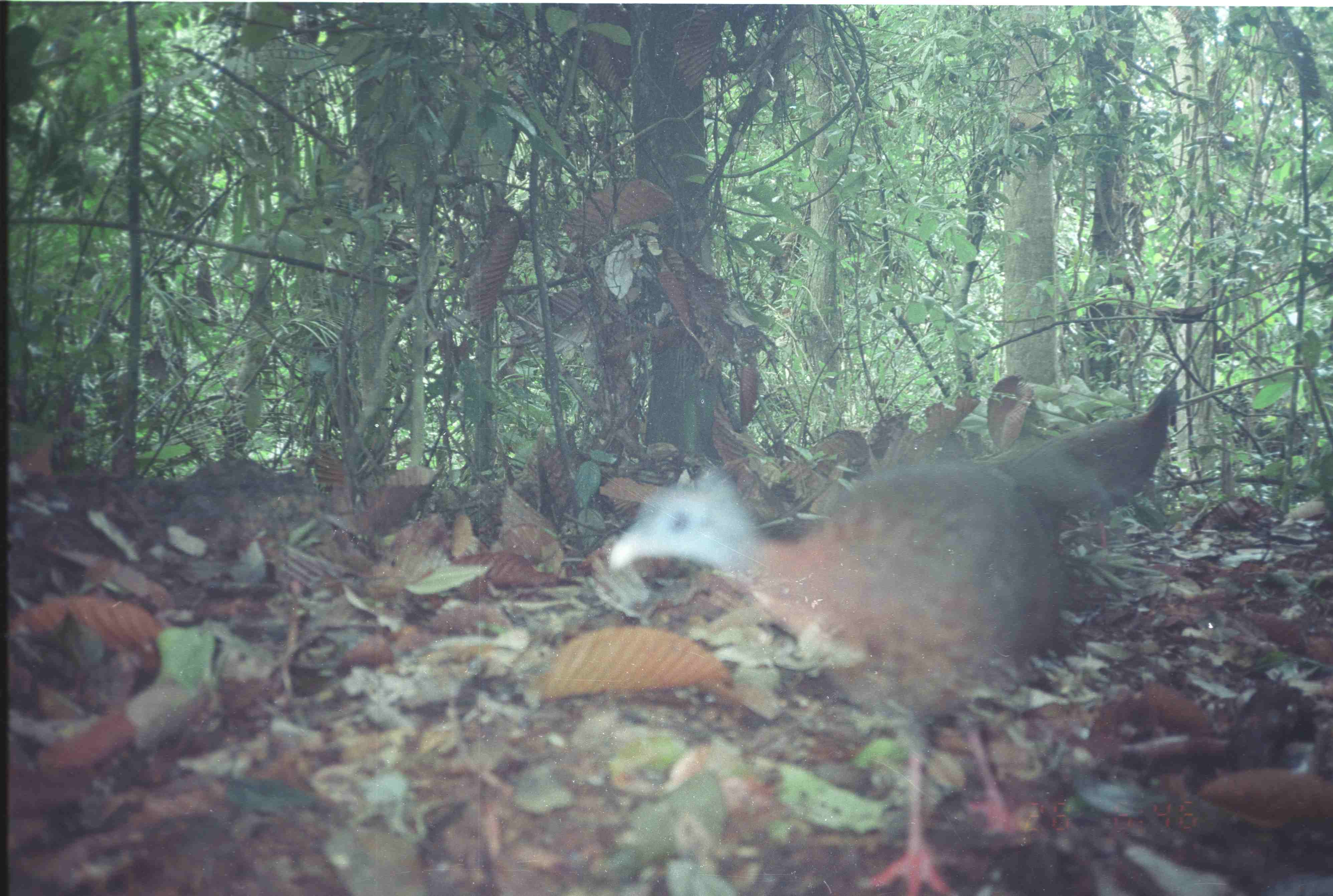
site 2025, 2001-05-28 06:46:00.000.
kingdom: Animalia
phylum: Chordata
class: Aves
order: Galliformes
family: Phasianidae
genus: Argusianus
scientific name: Argusianus argus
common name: great argus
Argusianus argus (great argus), count 1.